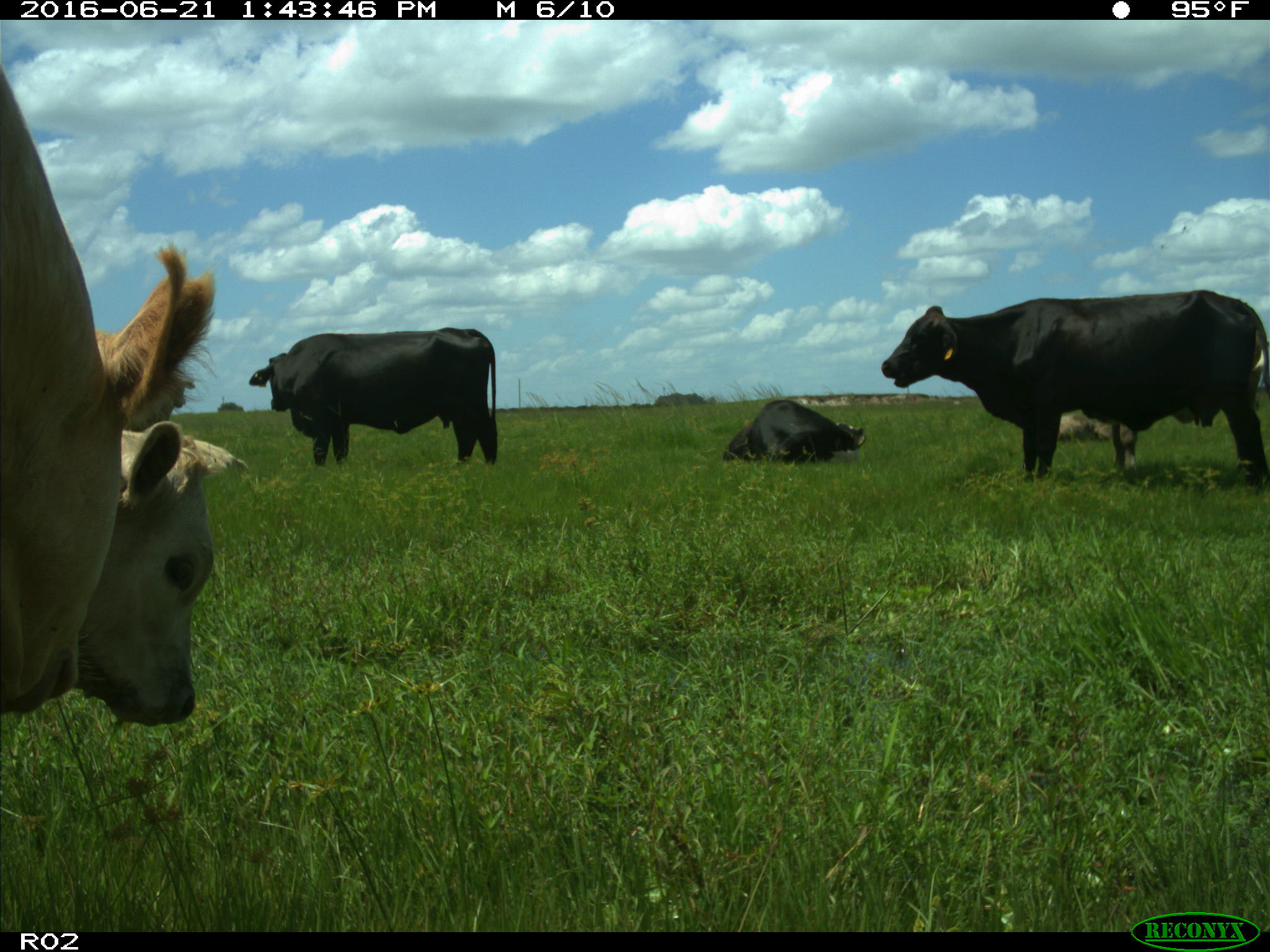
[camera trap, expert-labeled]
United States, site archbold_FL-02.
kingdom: Animalia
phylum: Chordata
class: Mammalia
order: Artiodactyla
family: Bovidae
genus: Bos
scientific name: Bos taurus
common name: domestic cow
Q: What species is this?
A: Bos taurus (domestic cow).